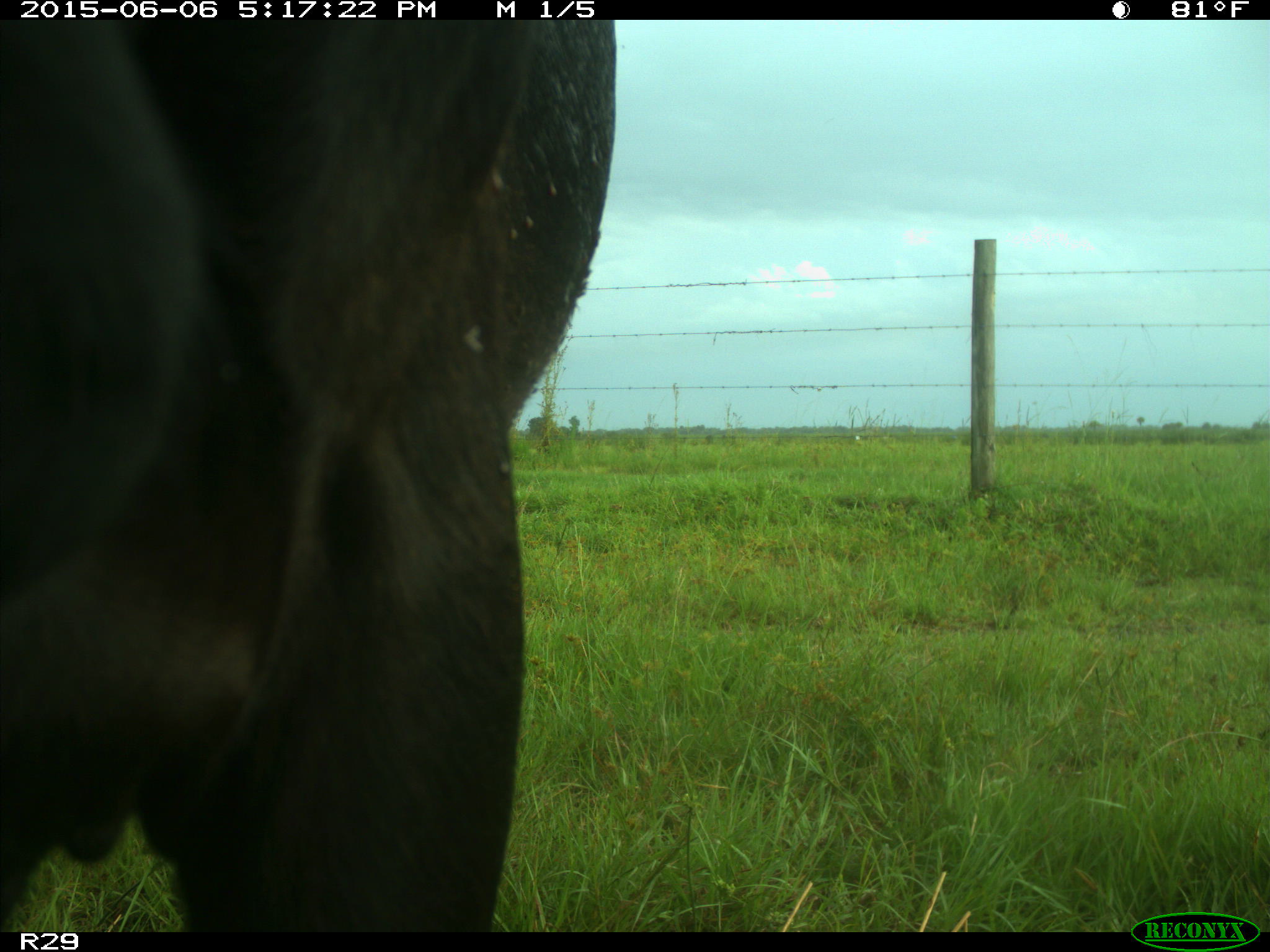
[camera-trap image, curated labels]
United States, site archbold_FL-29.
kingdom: Animalia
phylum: Chordata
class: Mammalia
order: Artiodactyla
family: Bovidae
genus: Bos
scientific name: Bos taurus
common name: domestic cow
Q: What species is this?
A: Bos taurus (domestic cow).